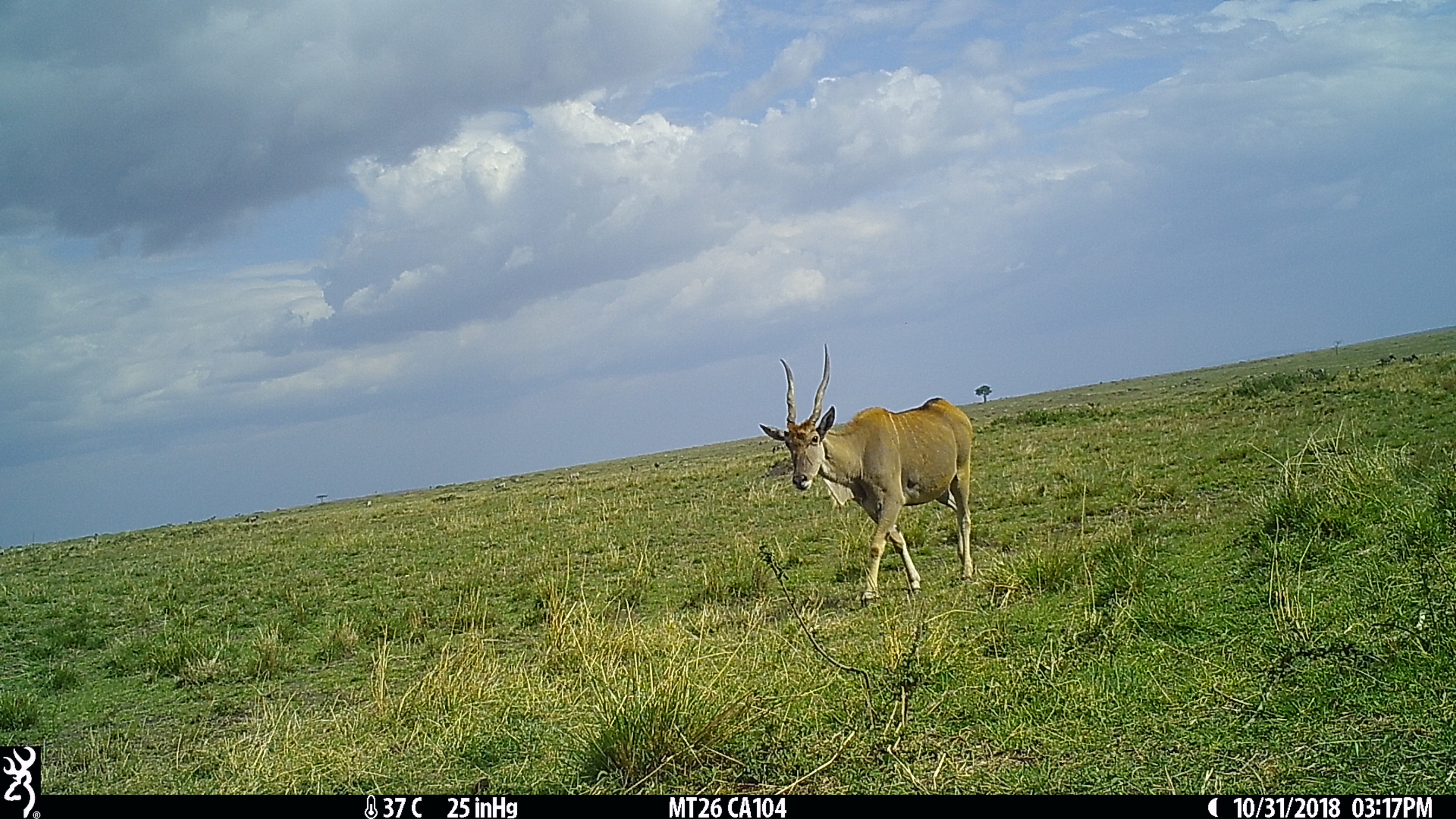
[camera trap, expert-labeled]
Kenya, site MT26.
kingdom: Animalia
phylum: Chordata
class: Mammalia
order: Artiodactyla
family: Bovidae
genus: Tragelaphus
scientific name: Tragelaphus oryx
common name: eland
Eland (Tragelaphus oryx).